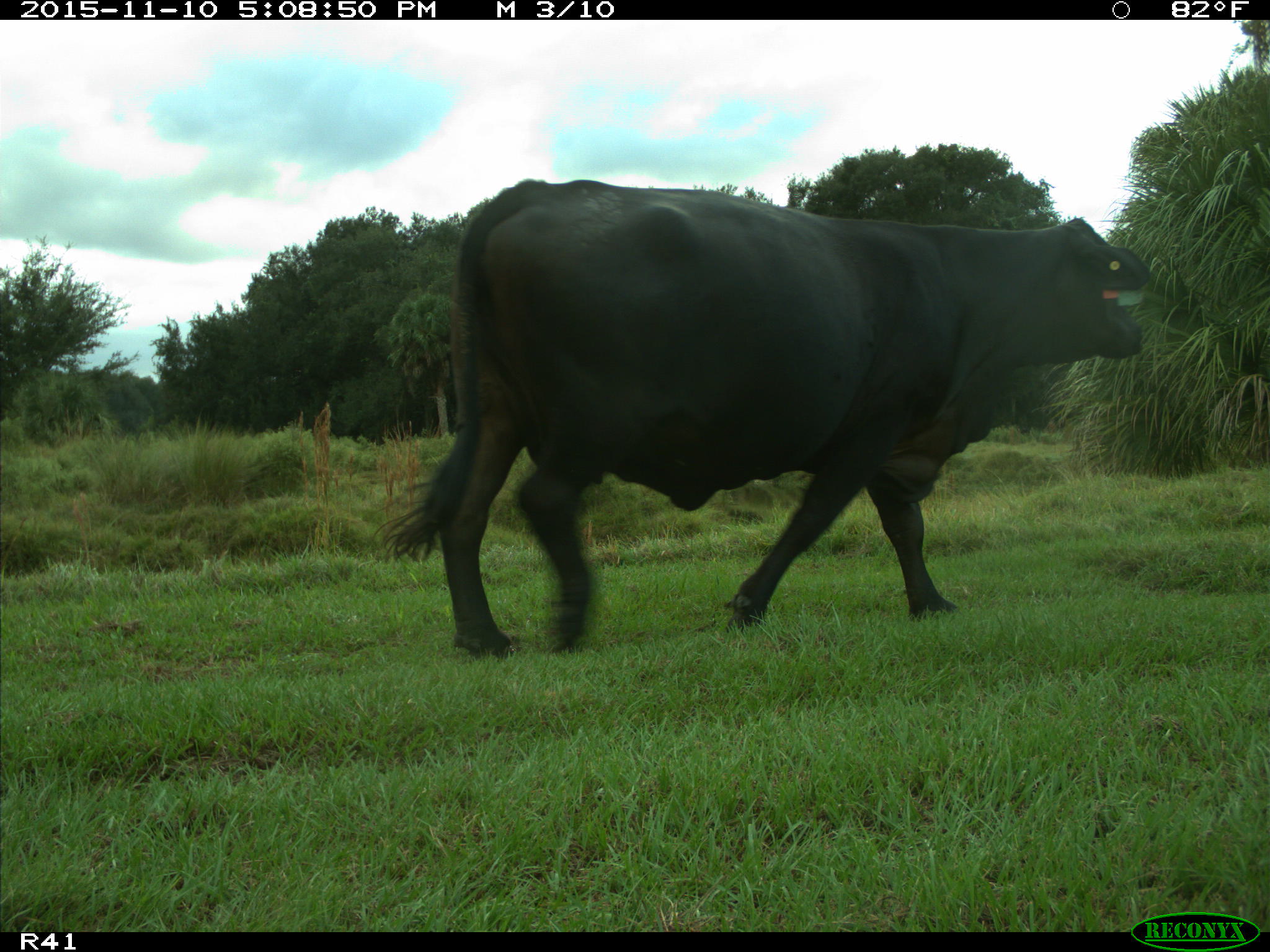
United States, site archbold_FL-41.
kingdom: Animalia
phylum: Chordata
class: Mammalia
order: Artiodactyla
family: Bovidae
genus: Bos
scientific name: Bos taurus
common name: domestic cow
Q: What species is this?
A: Bos taurus (domestic cow).